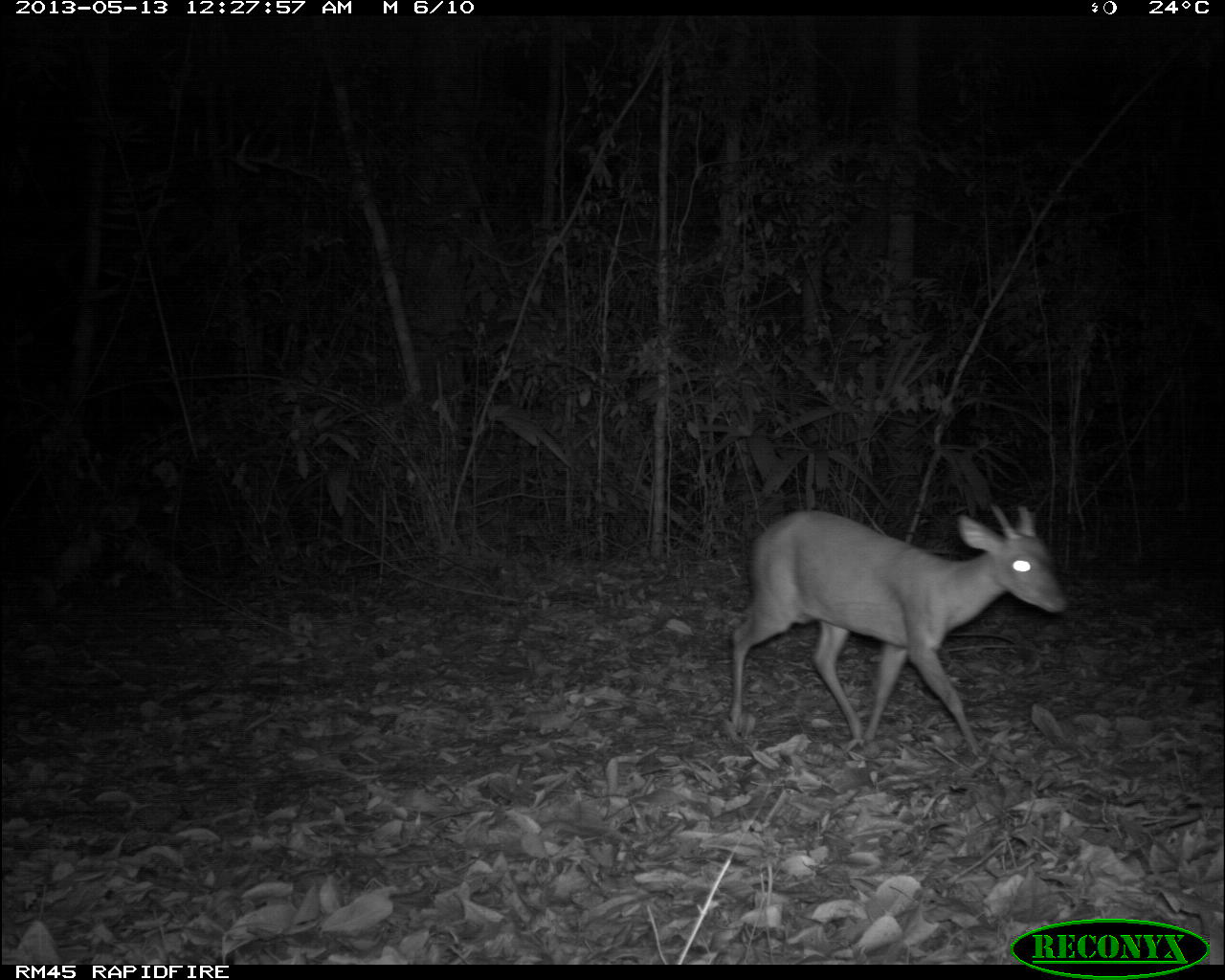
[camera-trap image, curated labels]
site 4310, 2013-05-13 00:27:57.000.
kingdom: Animalia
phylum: Chordata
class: Mammalia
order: Artiodactyla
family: Cervidae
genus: Mazama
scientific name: Mazama temama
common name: central american red brocket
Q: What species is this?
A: Mazama temama (central american red brocket).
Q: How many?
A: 1.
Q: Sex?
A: Male.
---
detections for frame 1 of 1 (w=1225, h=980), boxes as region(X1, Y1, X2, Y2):
mazama temama: region(727, 505, 1067, 756)